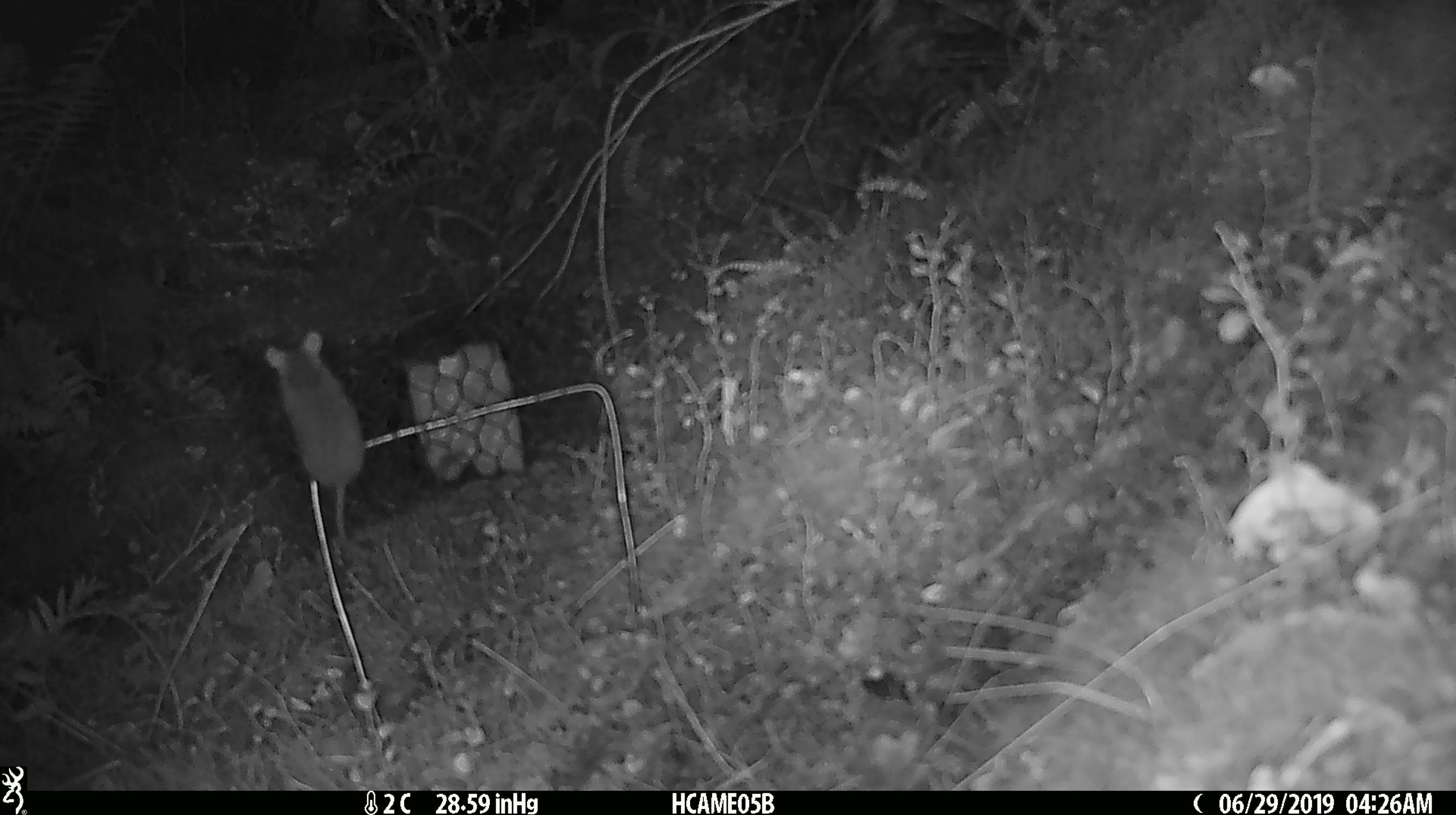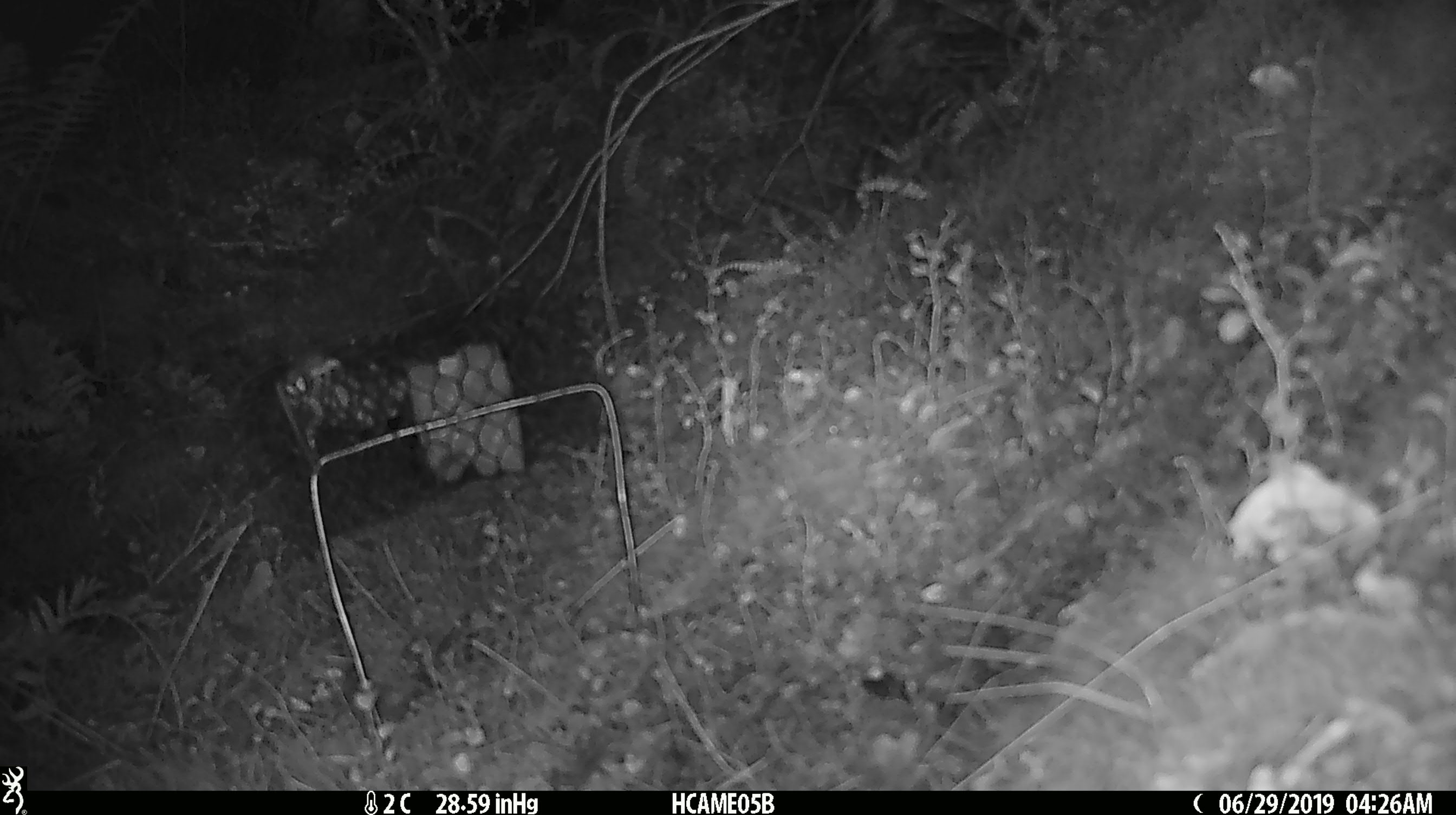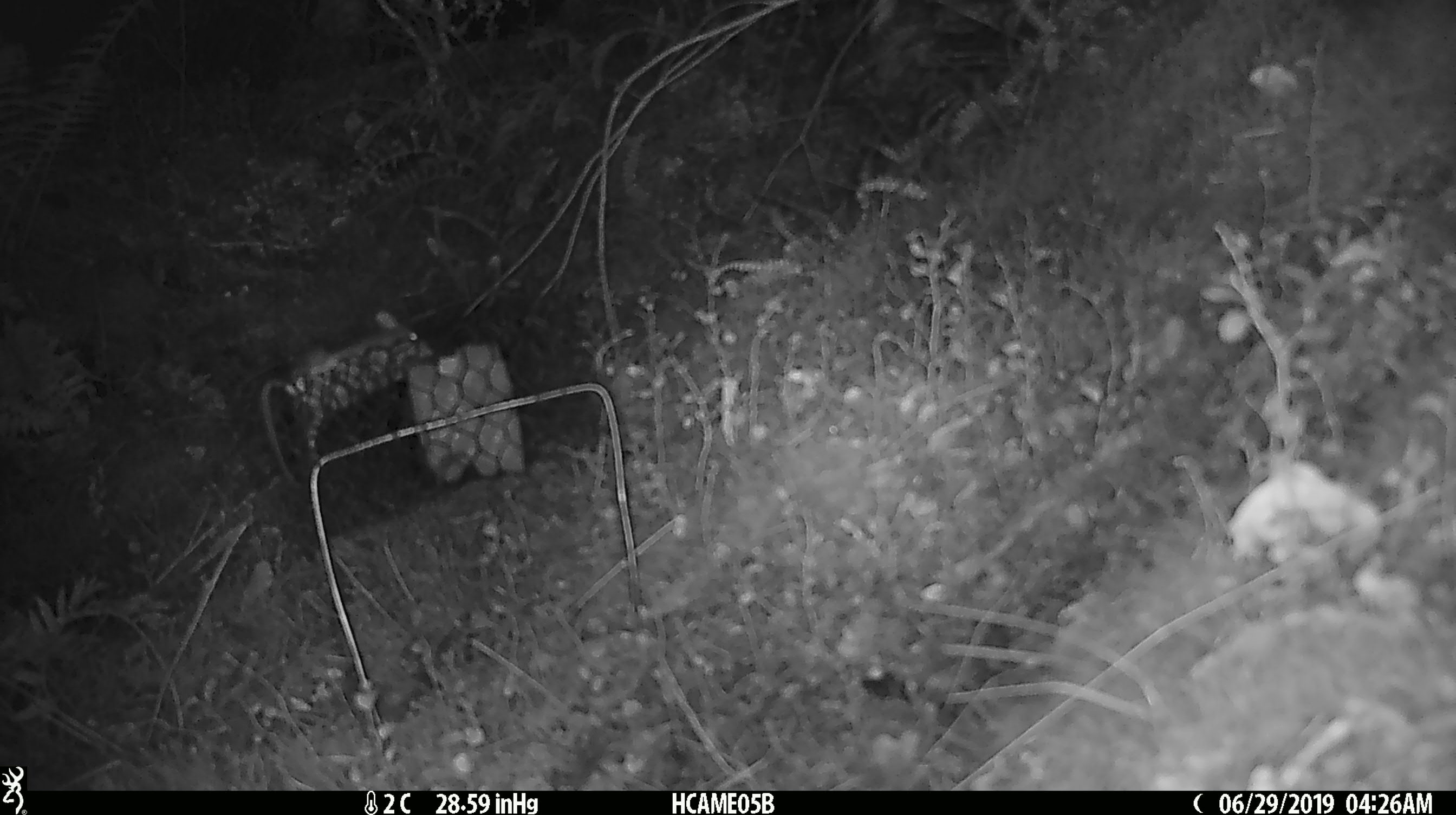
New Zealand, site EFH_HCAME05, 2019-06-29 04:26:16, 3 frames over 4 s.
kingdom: Animalia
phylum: Chordata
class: Mammalia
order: Rodentia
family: Muridae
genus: Mus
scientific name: Mus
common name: mouse